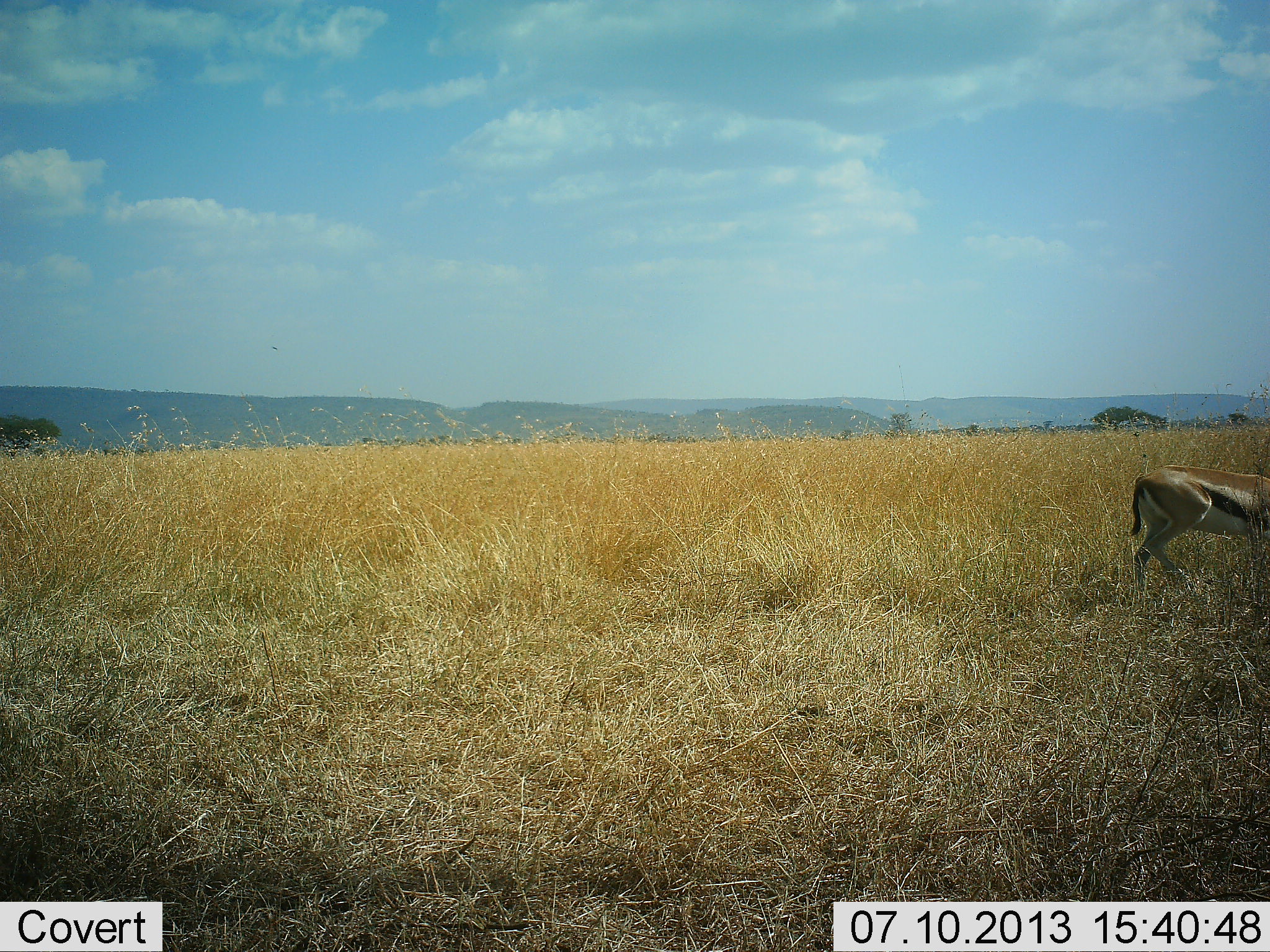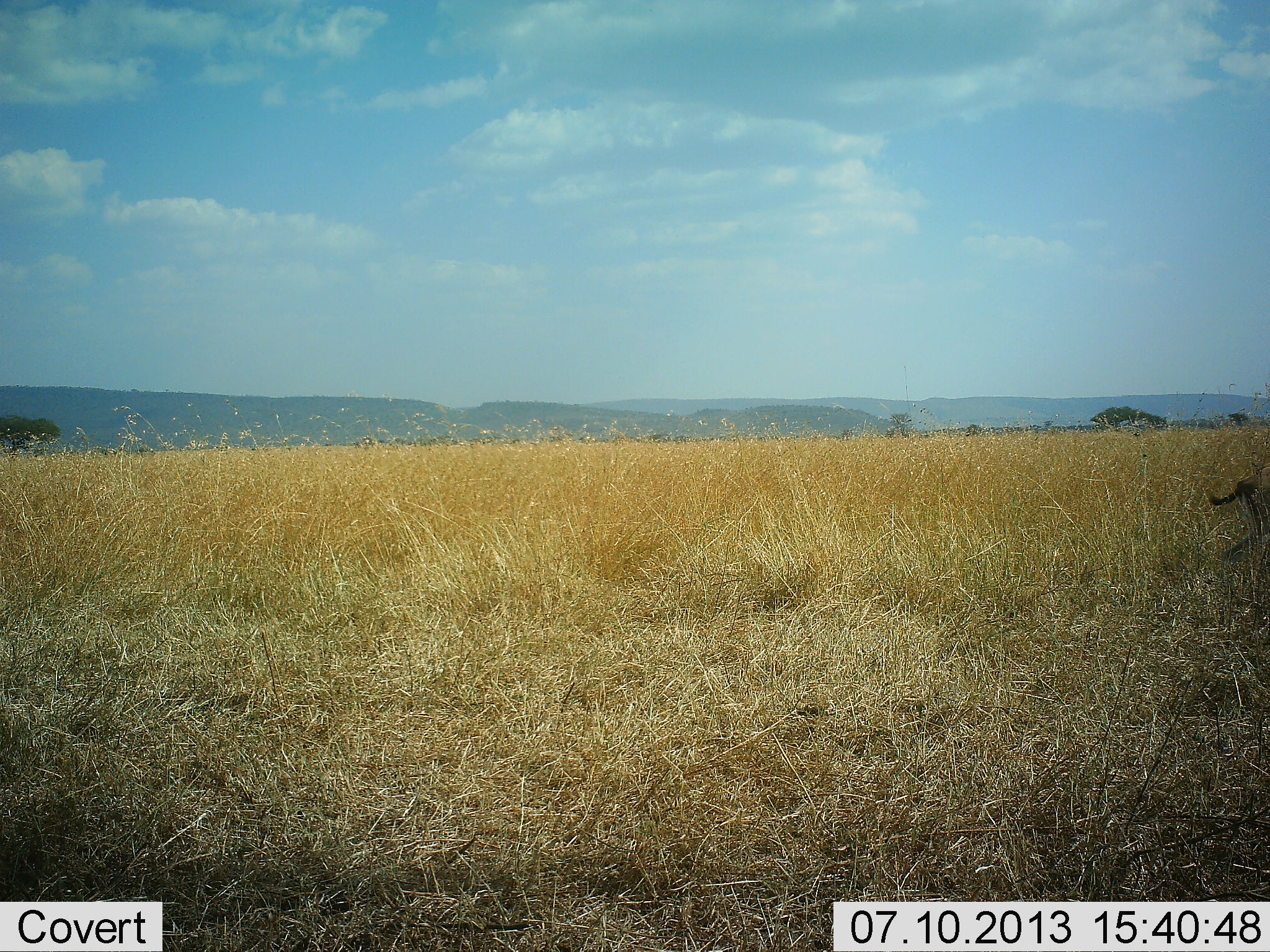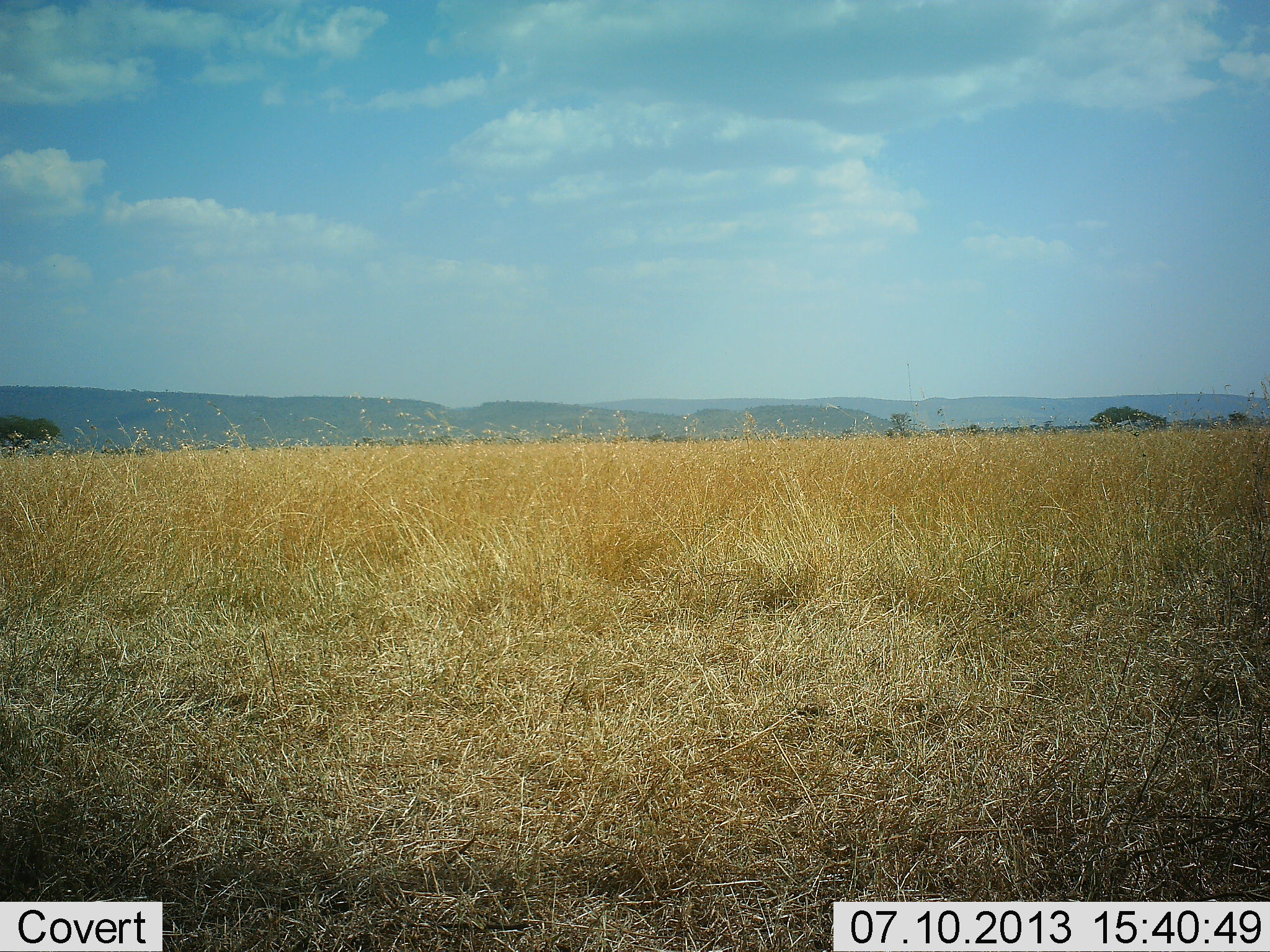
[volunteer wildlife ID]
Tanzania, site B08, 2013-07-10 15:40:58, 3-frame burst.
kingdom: Animalia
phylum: Chordata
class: Mammalia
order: Artiodactyla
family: Bovidae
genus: Eudorcas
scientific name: Eudorcas thomsonii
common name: thomson's gazelle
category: gazellethomsons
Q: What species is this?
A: Gazellethomsons (thomson's gazelle) (Eudorcas thomsonii).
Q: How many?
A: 1.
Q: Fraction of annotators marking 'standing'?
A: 3%.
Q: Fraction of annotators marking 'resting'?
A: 0%.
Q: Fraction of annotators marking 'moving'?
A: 97%.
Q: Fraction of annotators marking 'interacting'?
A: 0%.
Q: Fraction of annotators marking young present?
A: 0%.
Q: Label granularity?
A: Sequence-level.